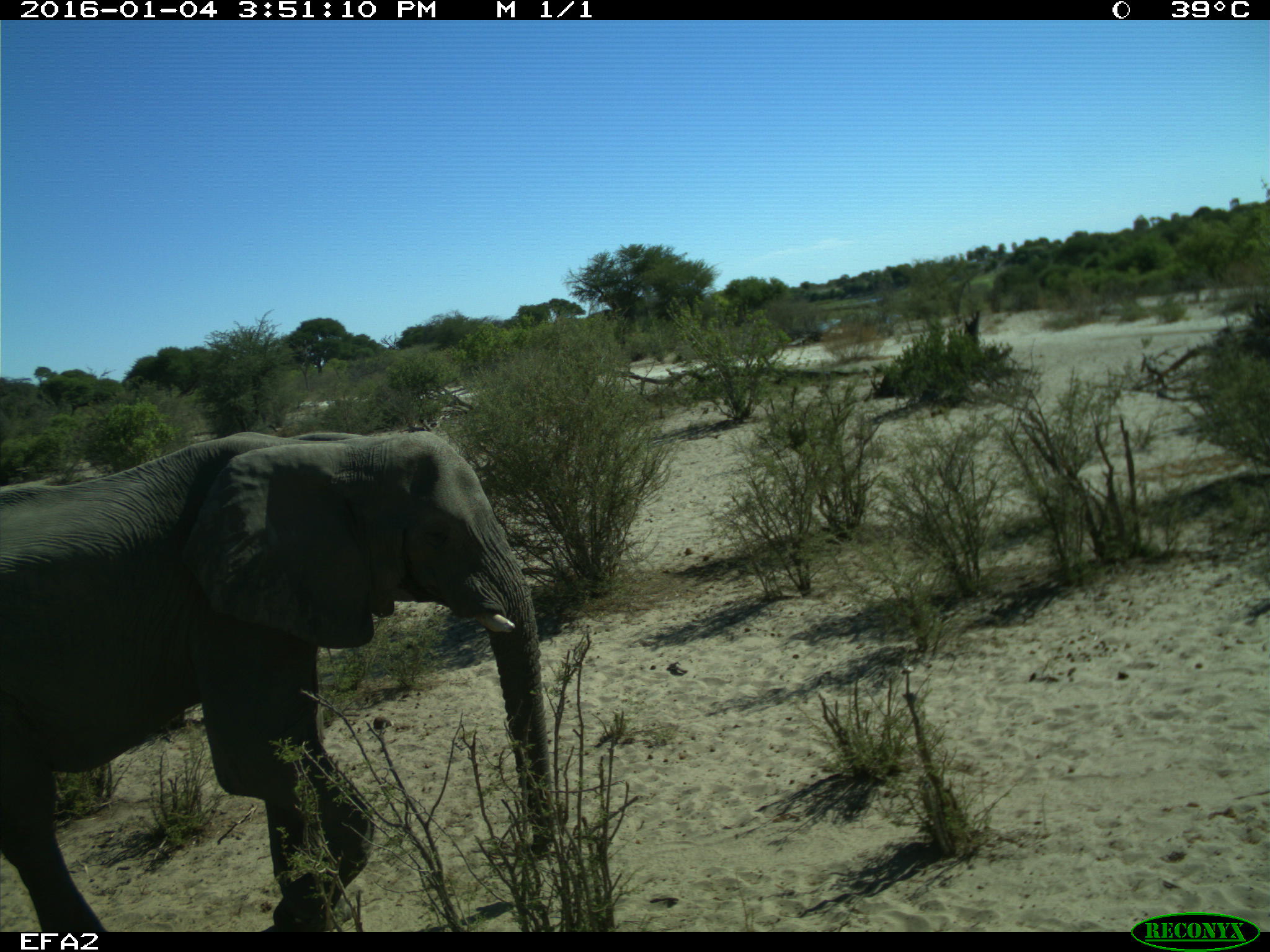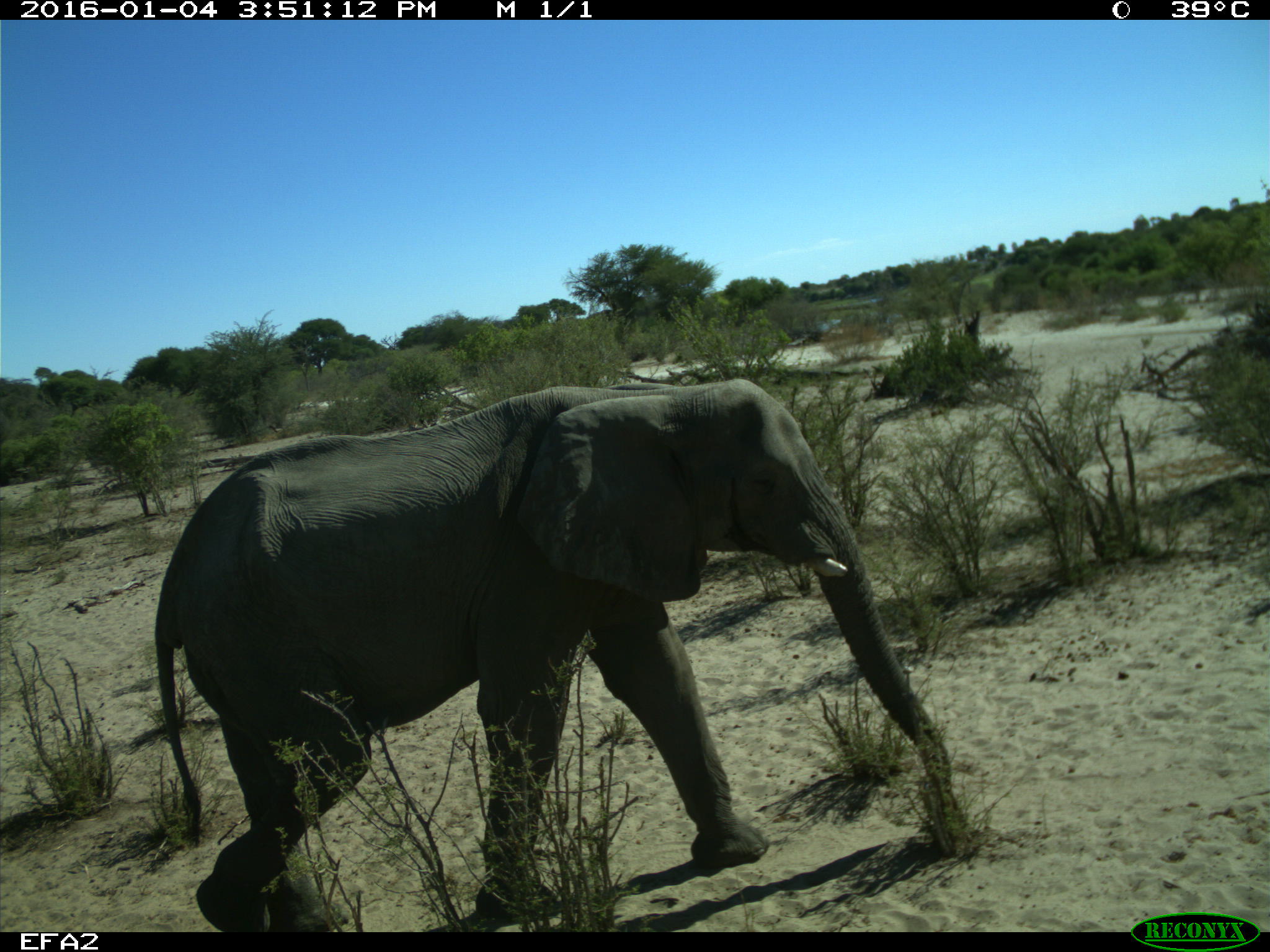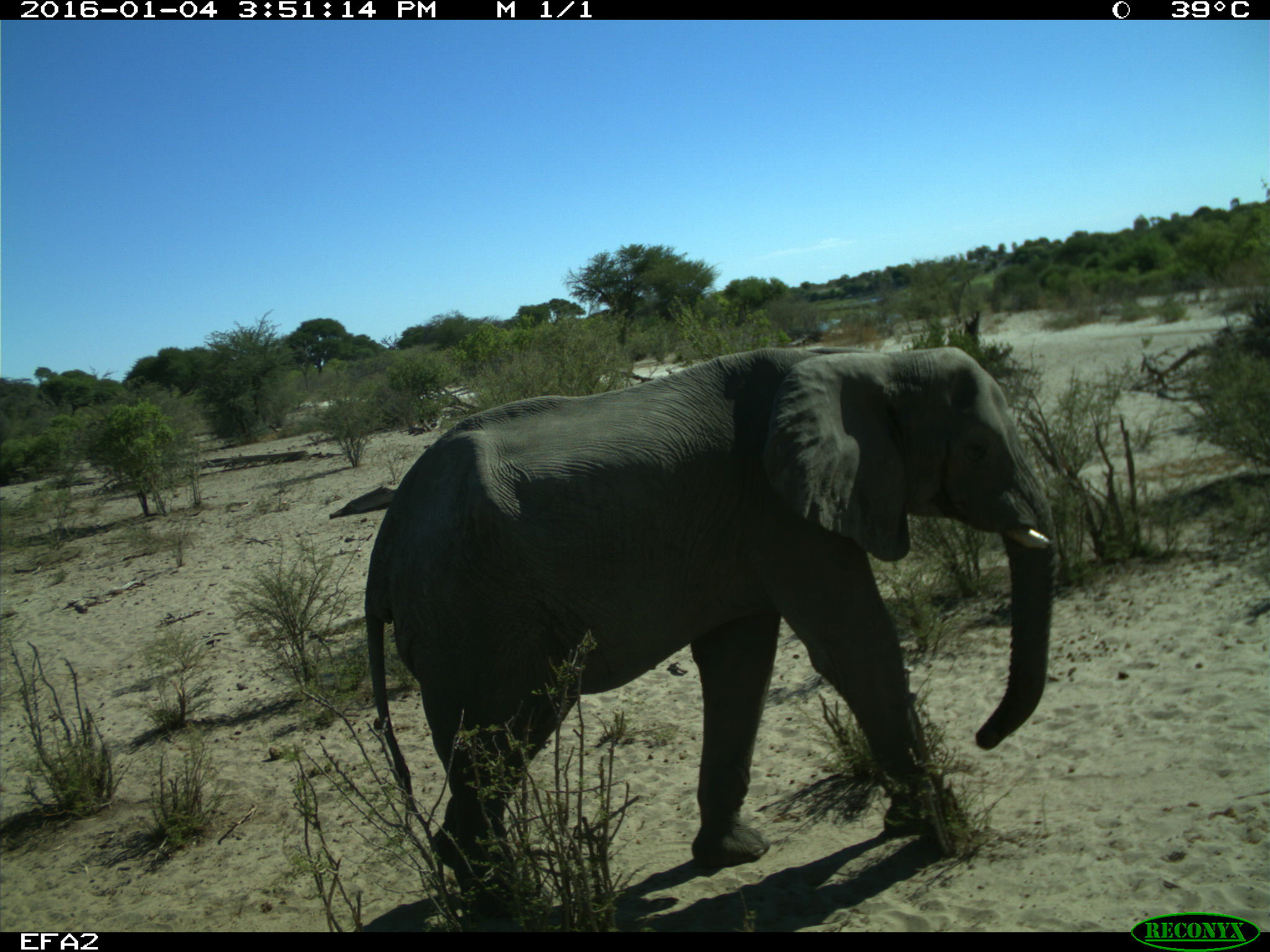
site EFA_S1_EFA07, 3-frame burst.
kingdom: Animalia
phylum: Chordata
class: Mammalia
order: Proboscidea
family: Elephantidae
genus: Loxodonta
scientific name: Loxodonta africana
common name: african bush elephant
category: elephant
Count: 1.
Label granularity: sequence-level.